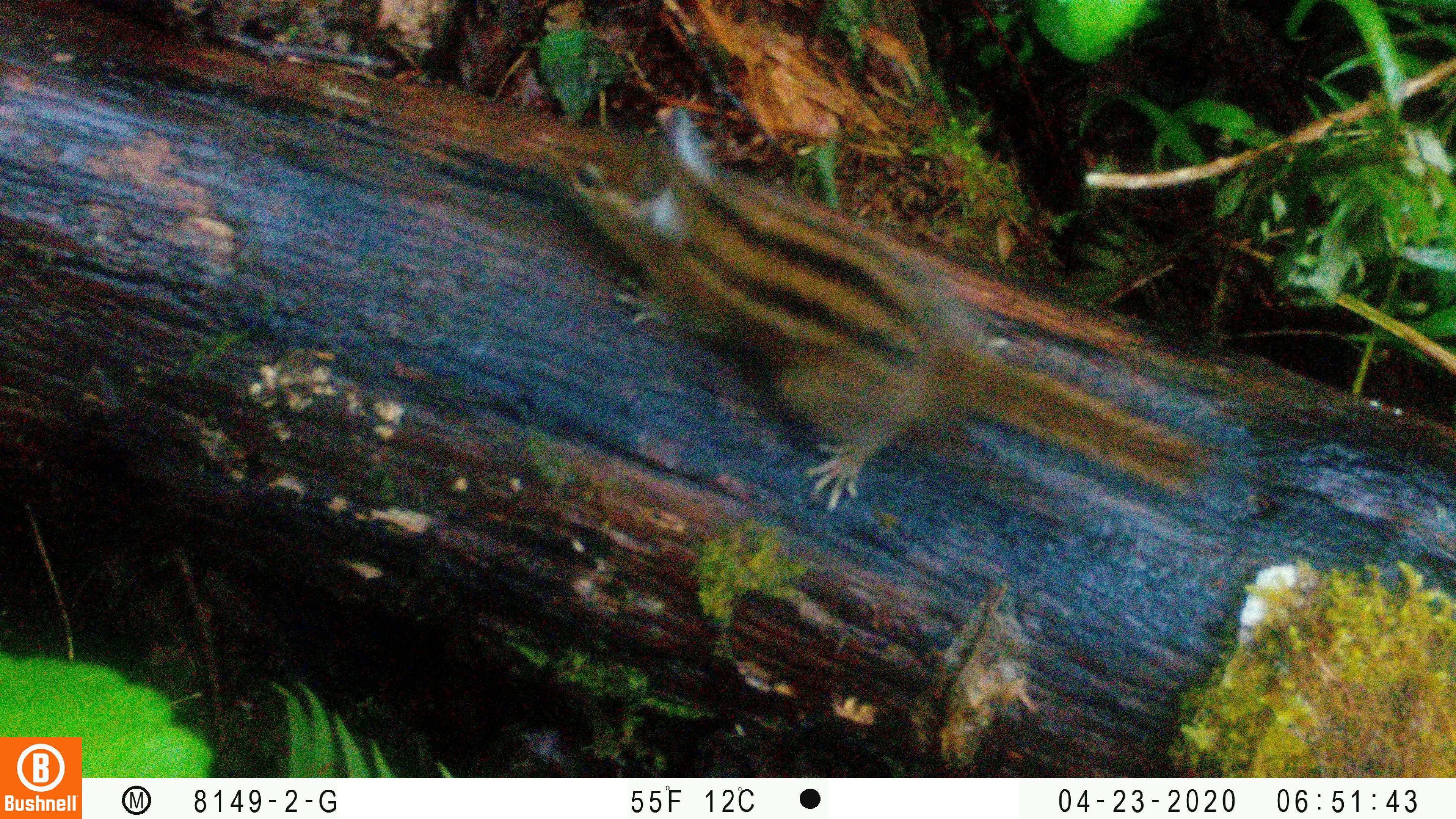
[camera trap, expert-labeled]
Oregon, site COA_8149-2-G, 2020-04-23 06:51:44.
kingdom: Animalia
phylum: Chordata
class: Mammalia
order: Rodentia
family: Sciuridae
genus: Neotamias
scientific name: Neotamias townsendii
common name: townsend's chipmunk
Townsend's chipmunk (Neotamias townsendii).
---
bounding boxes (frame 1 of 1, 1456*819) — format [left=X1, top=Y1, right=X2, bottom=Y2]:
townsend's chipmunk: [left=543, top=95, right=1233, bottom=522]